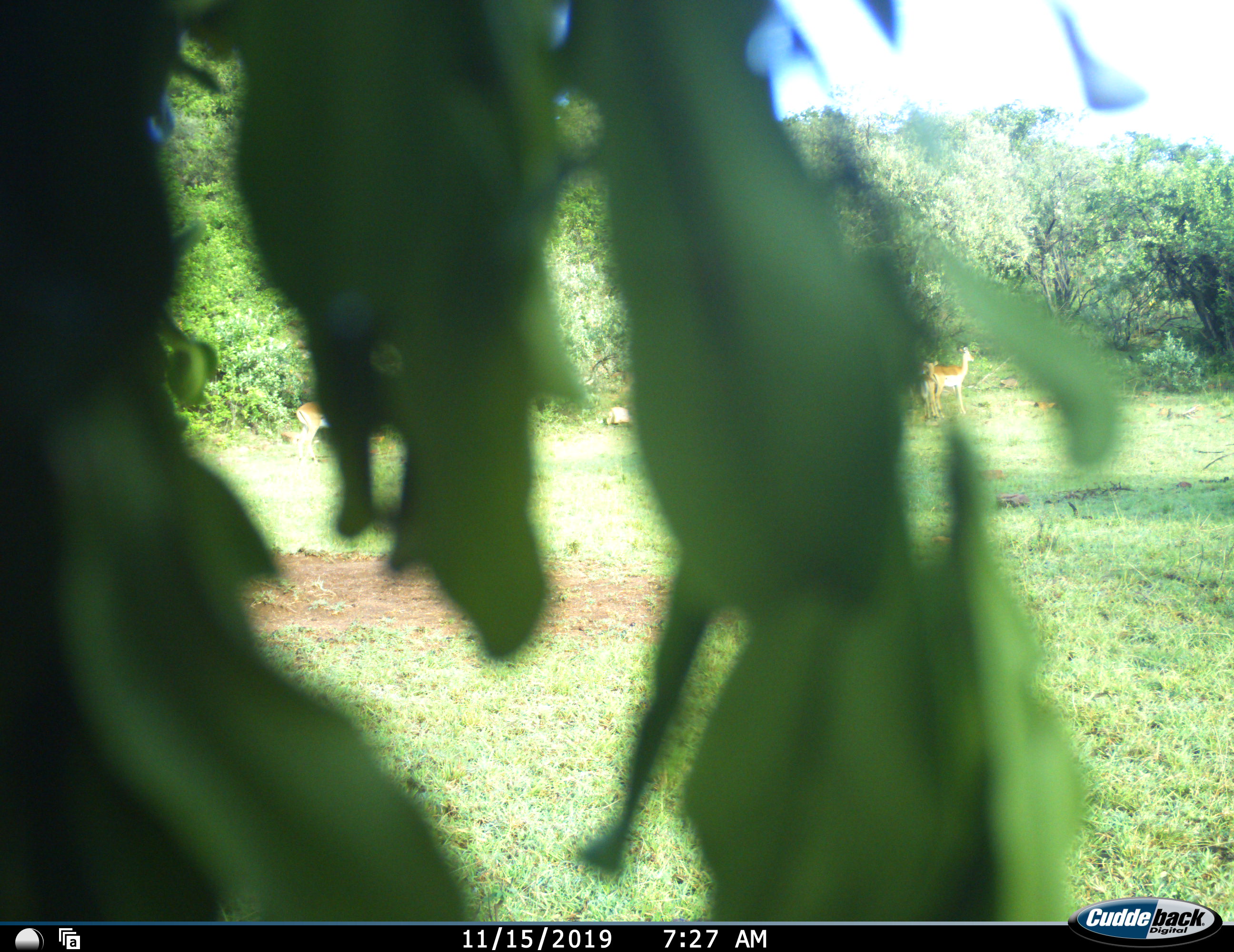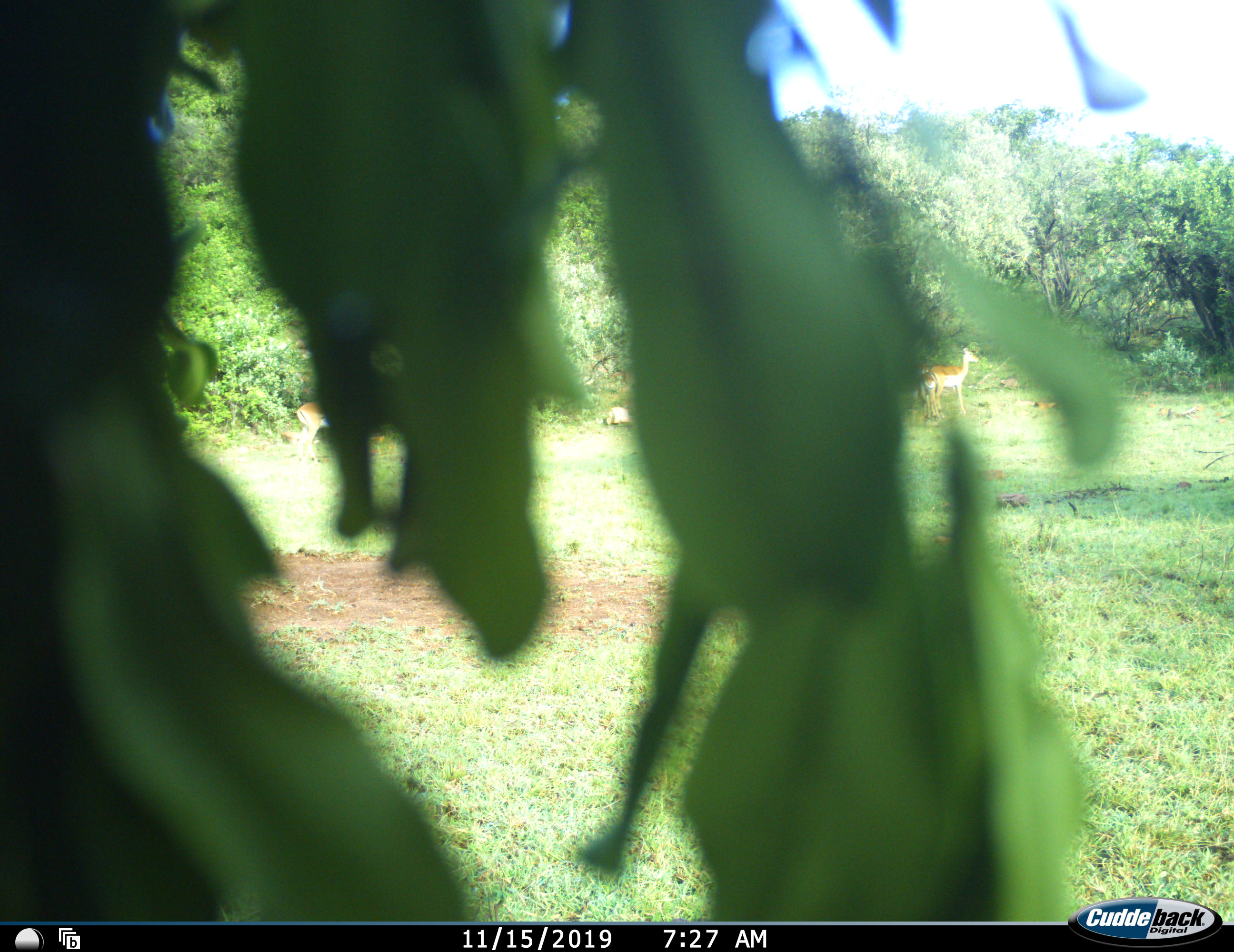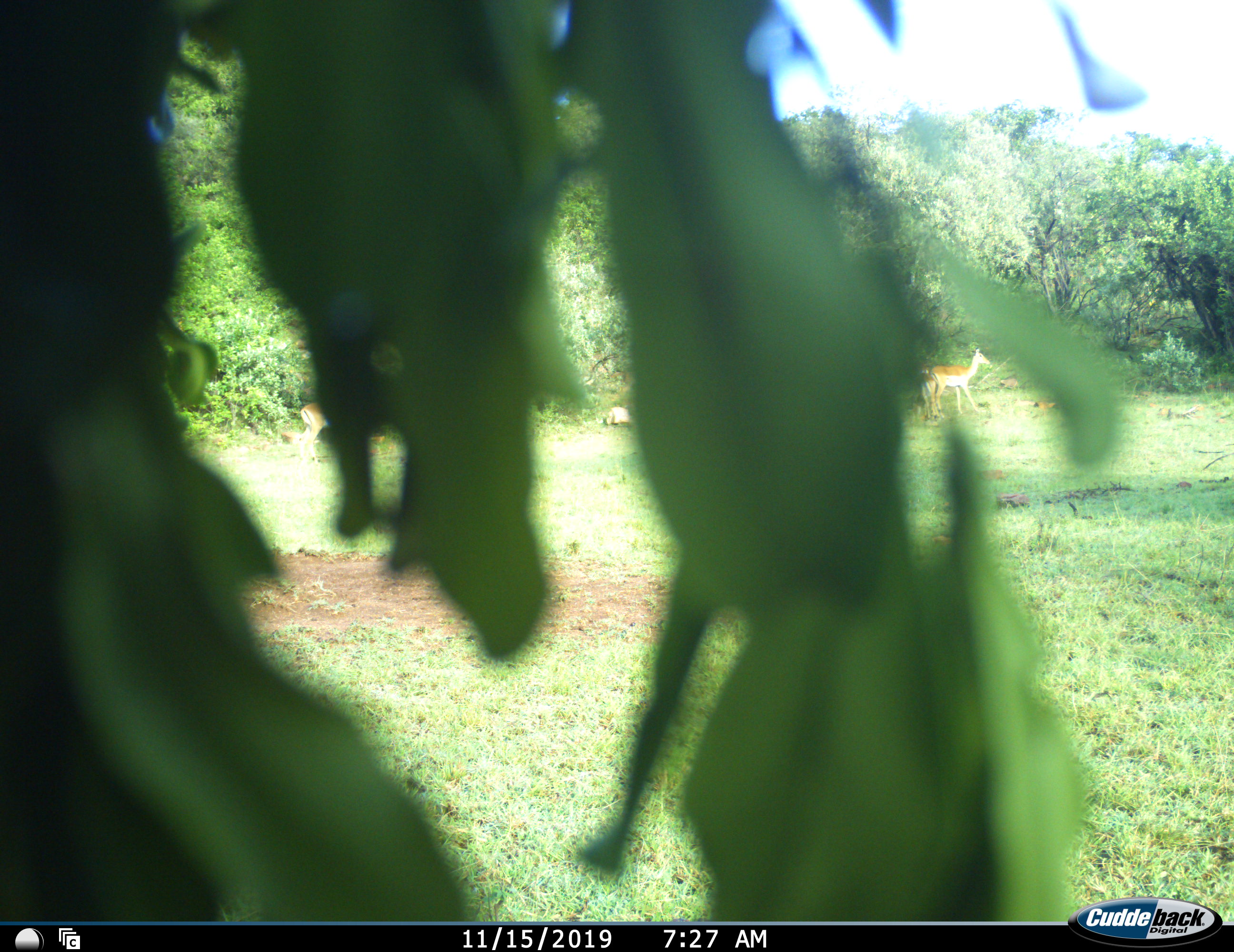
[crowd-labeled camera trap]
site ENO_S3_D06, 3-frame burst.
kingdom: Animalia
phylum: Chordata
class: Mammalia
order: Artiodactyla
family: Bovidae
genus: Aepyceros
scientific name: Aepyceros melampus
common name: impala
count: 3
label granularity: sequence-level